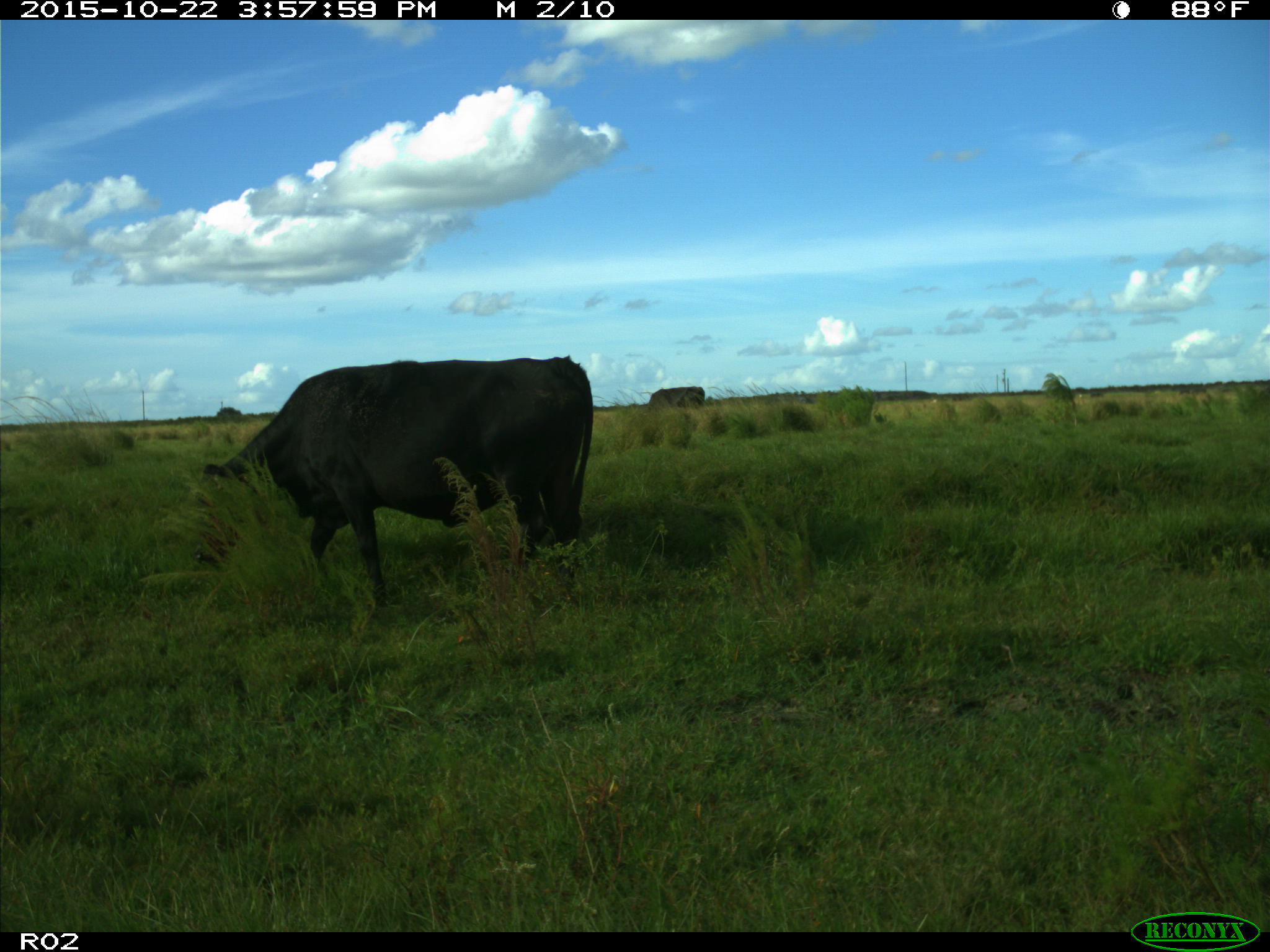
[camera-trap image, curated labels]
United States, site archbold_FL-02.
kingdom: Animalia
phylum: Chordata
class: Mammalia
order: Artiodactyla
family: Bovidae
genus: Bos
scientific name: Bos taurus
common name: domestic cow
Bos taurus (domestic cow).